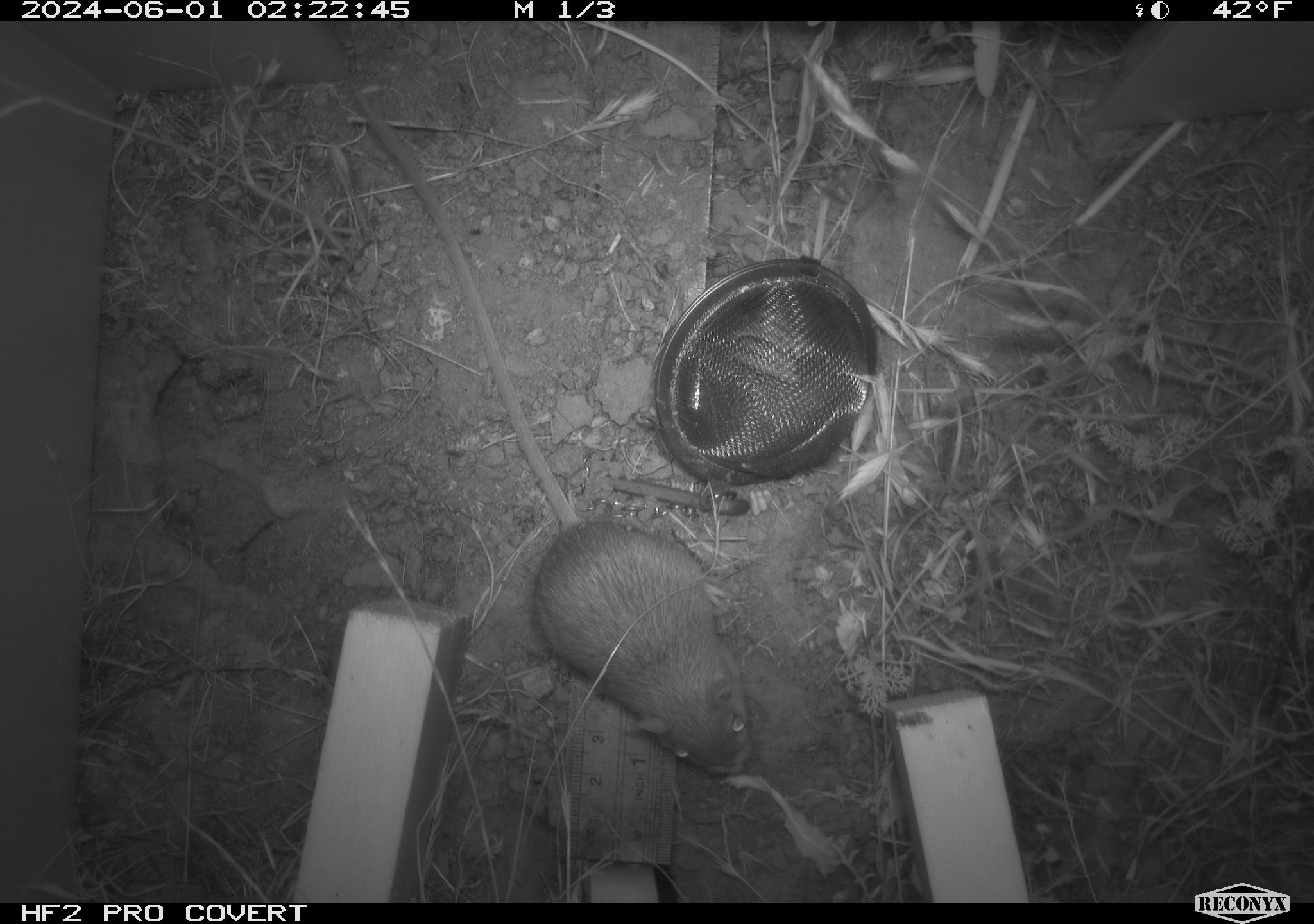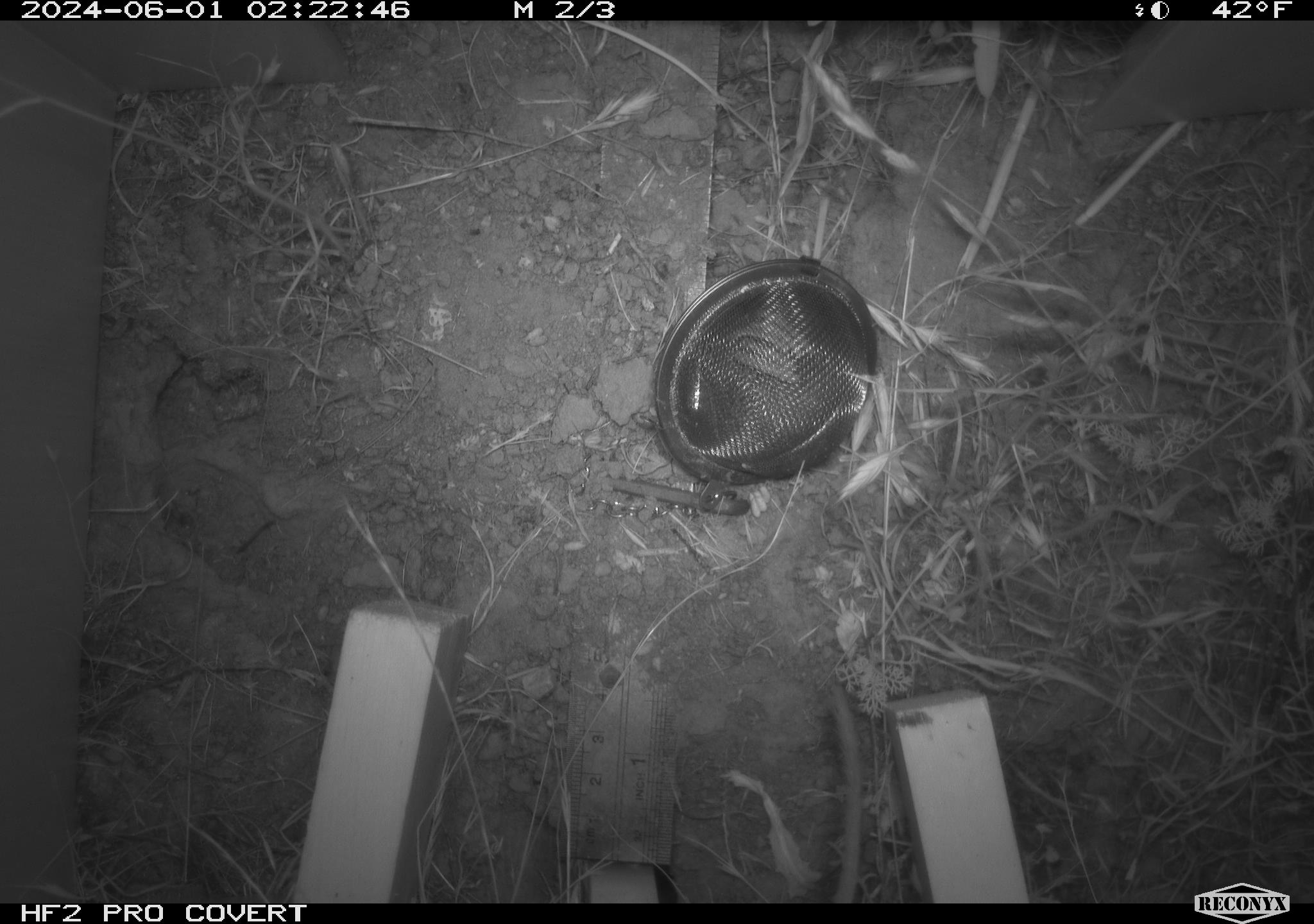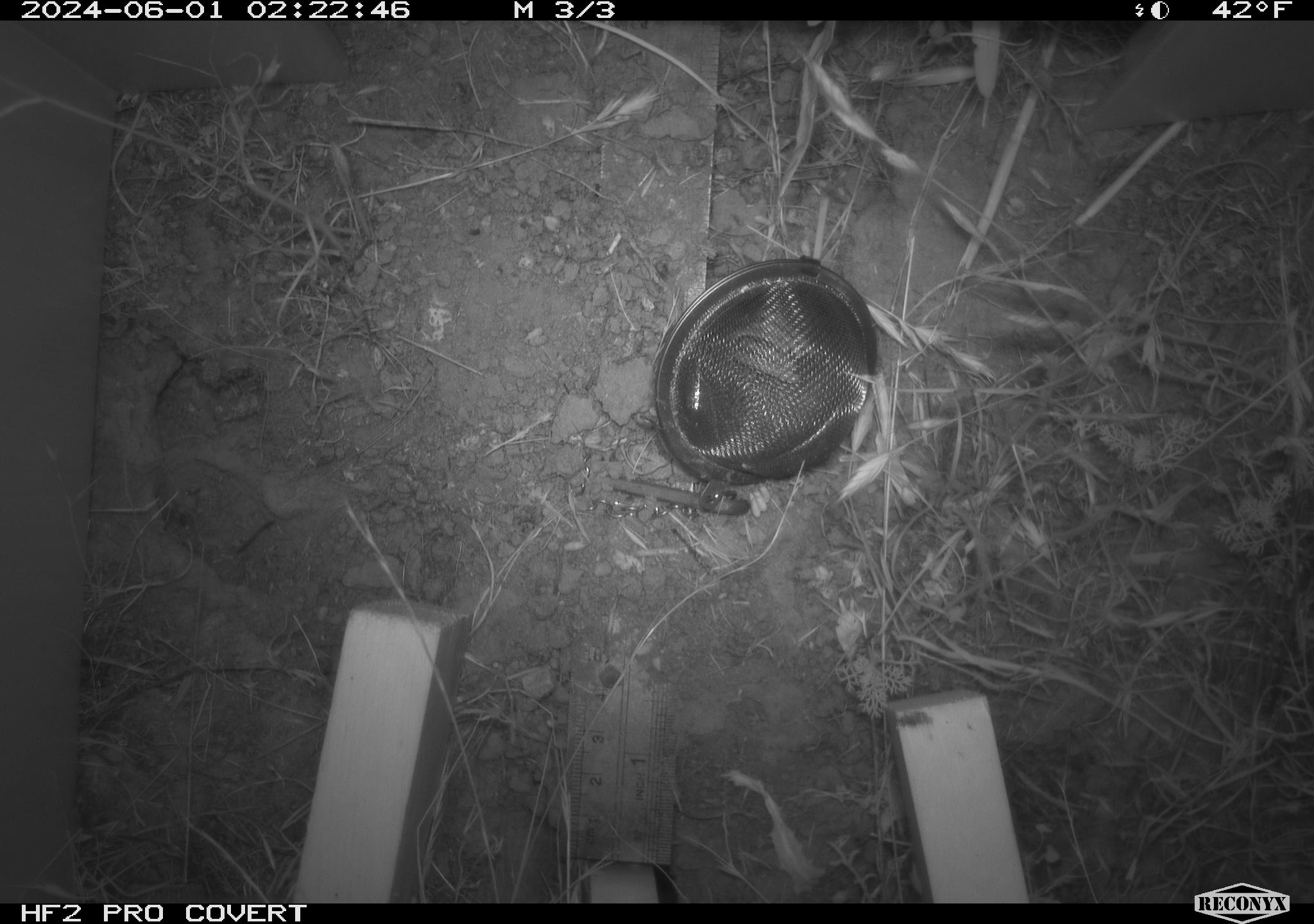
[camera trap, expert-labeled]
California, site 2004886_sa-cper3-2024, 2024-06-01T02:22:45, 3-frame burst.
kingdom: Animalia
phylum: Chordata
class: Mammalia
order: Rodentia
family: Heteromyidae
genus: Dipodomys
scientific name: Dipodomys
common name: kangaroo rats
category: dipodomys species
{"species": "dipodomys species (kangaroo rats) (Dipodomys)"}